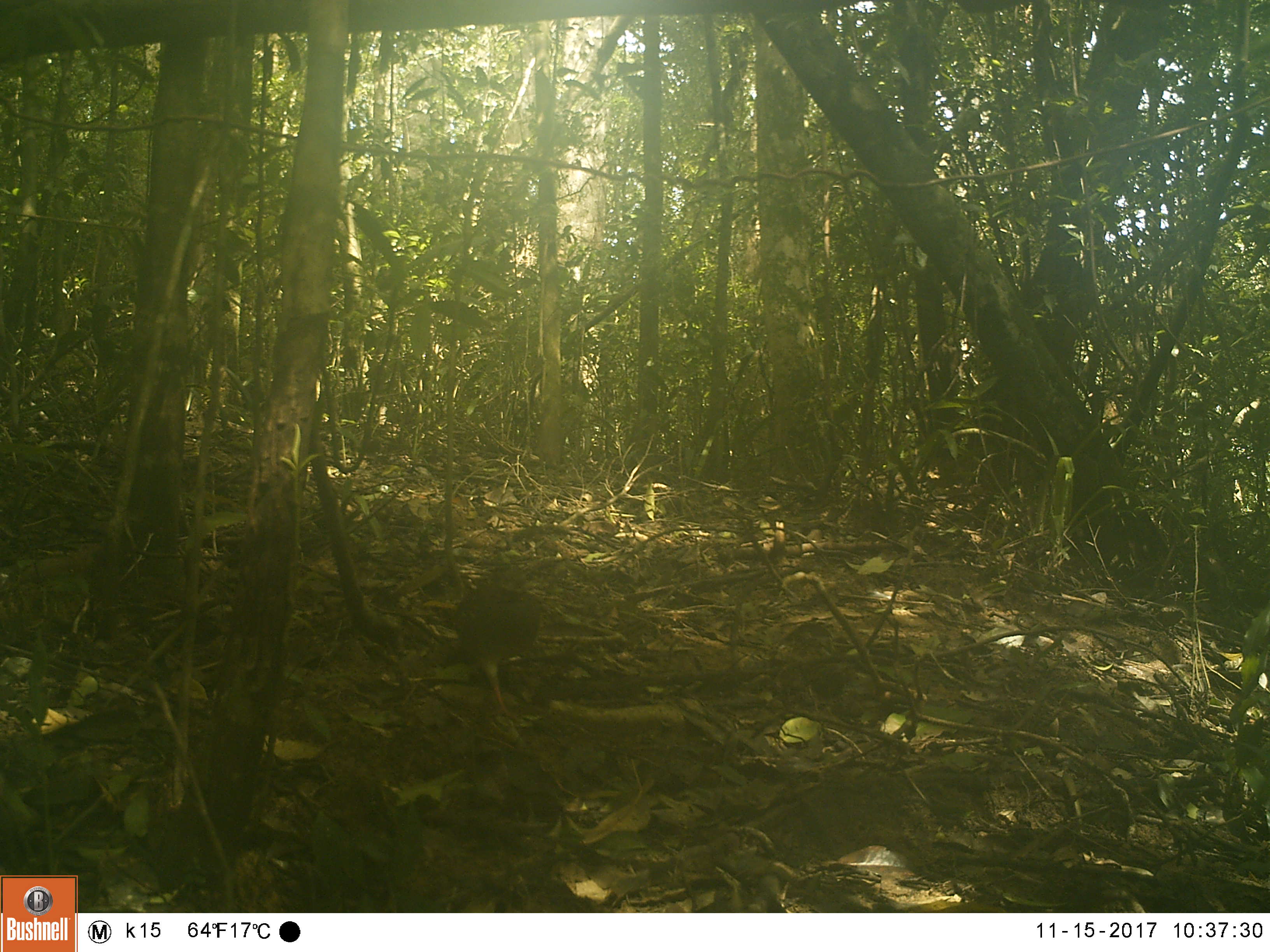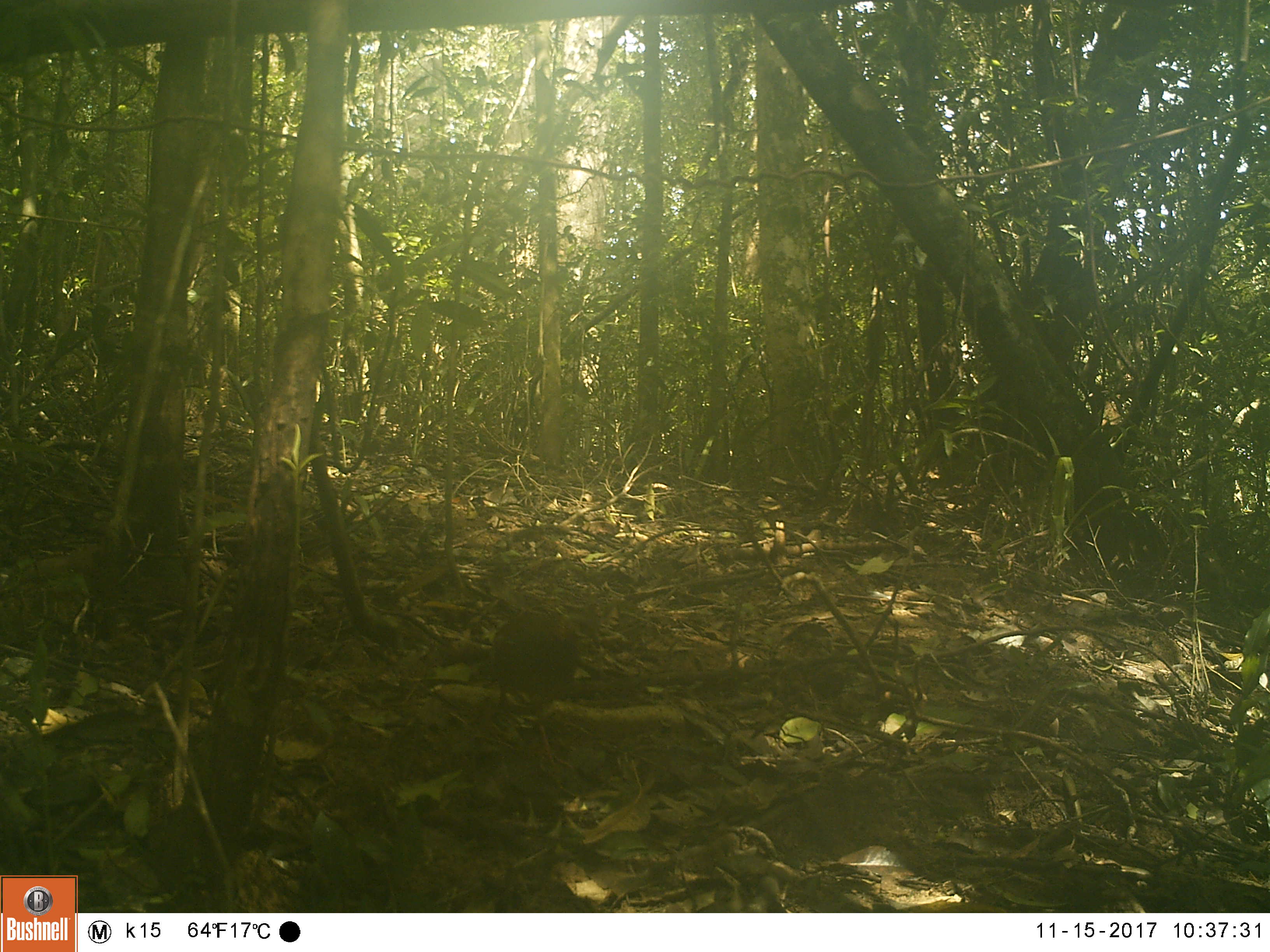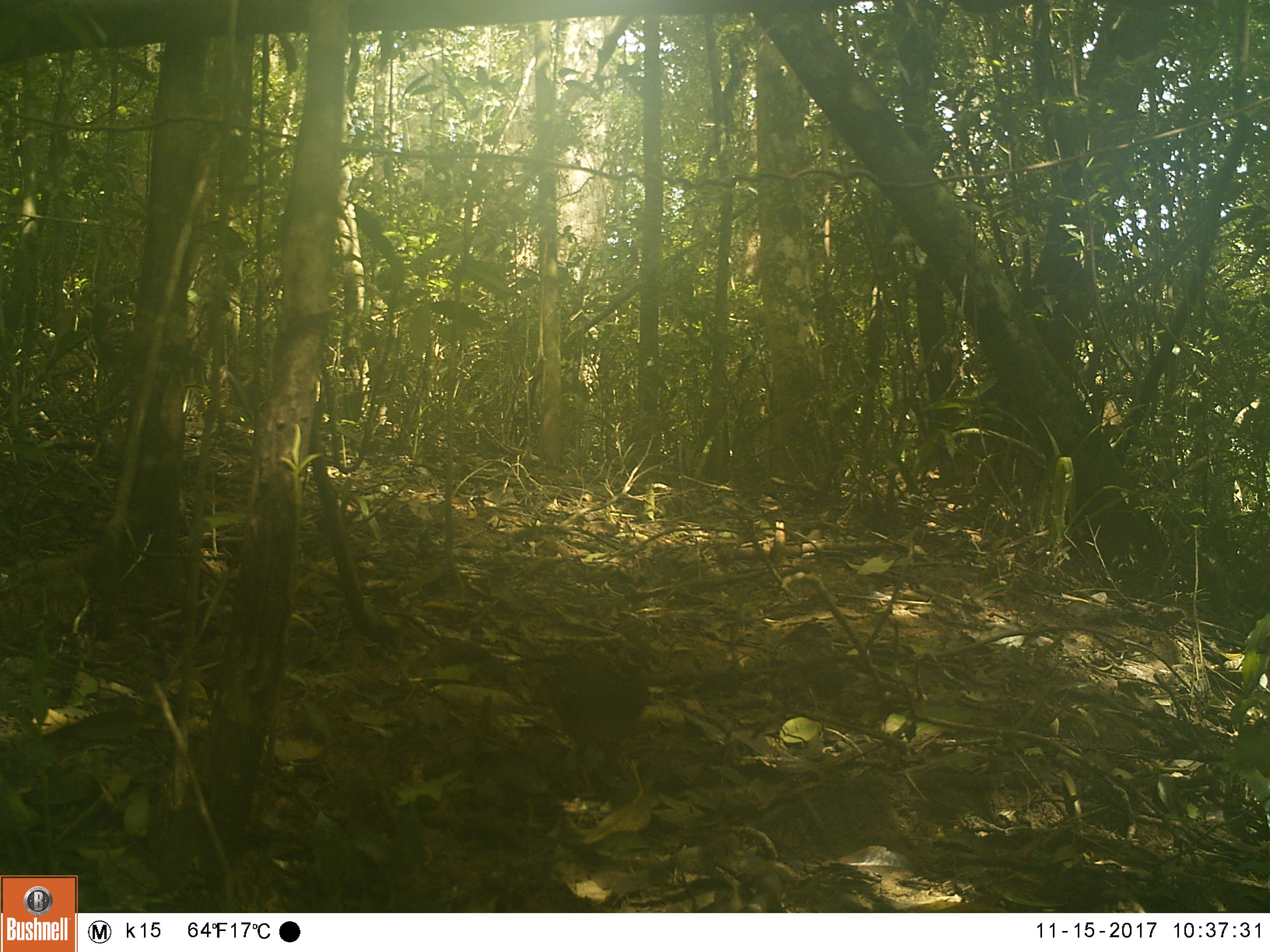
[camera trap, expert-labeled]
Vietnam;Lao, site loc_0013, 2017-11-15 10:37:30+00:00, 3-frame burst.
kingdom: Animalia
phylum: Chordata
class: Aves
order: Galliformes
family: Phasianidae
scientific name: Phasianidae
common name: partridge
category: unidentified partridge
Unidentified partridge (partridge) (Phasianidae). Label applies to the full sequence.